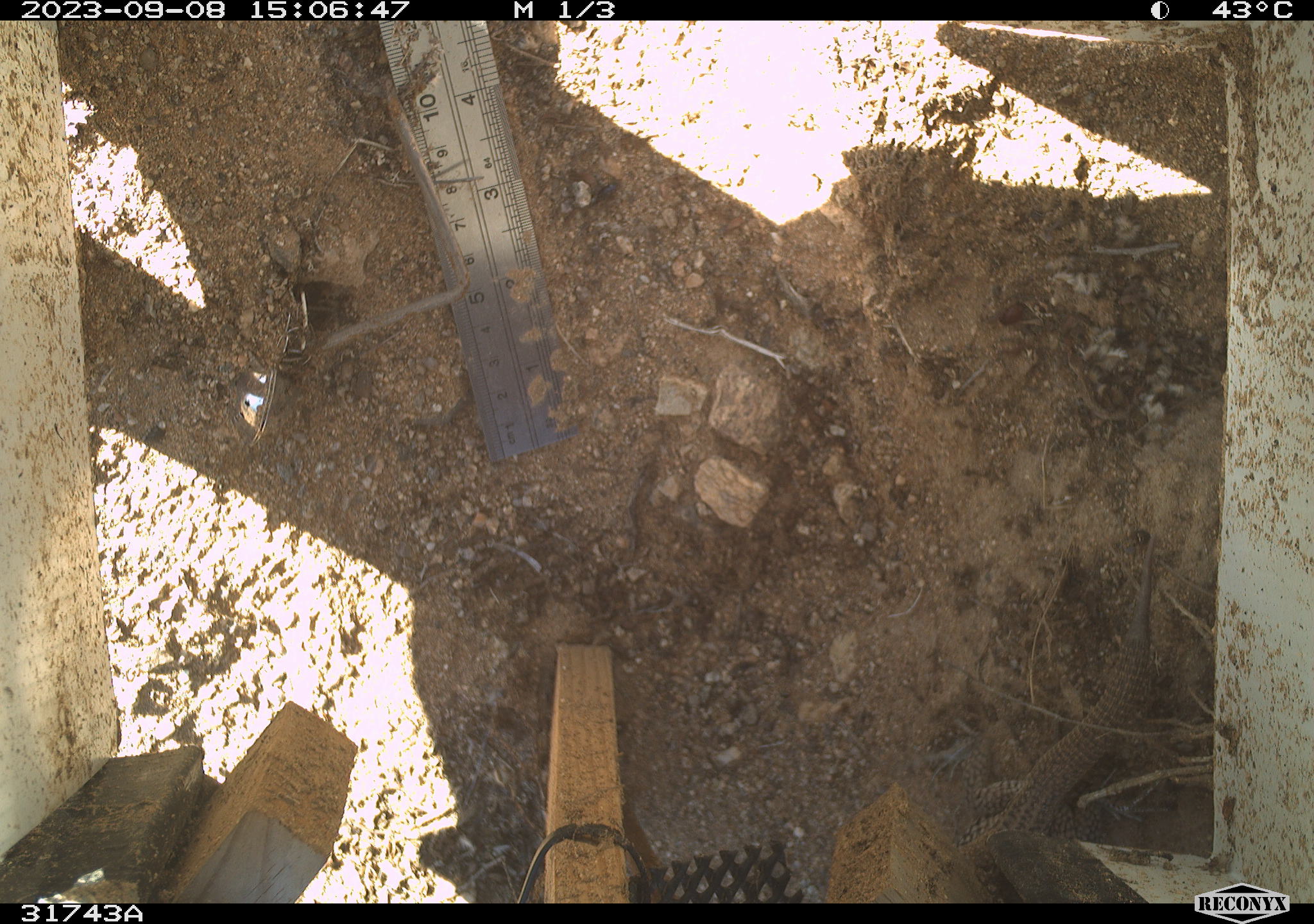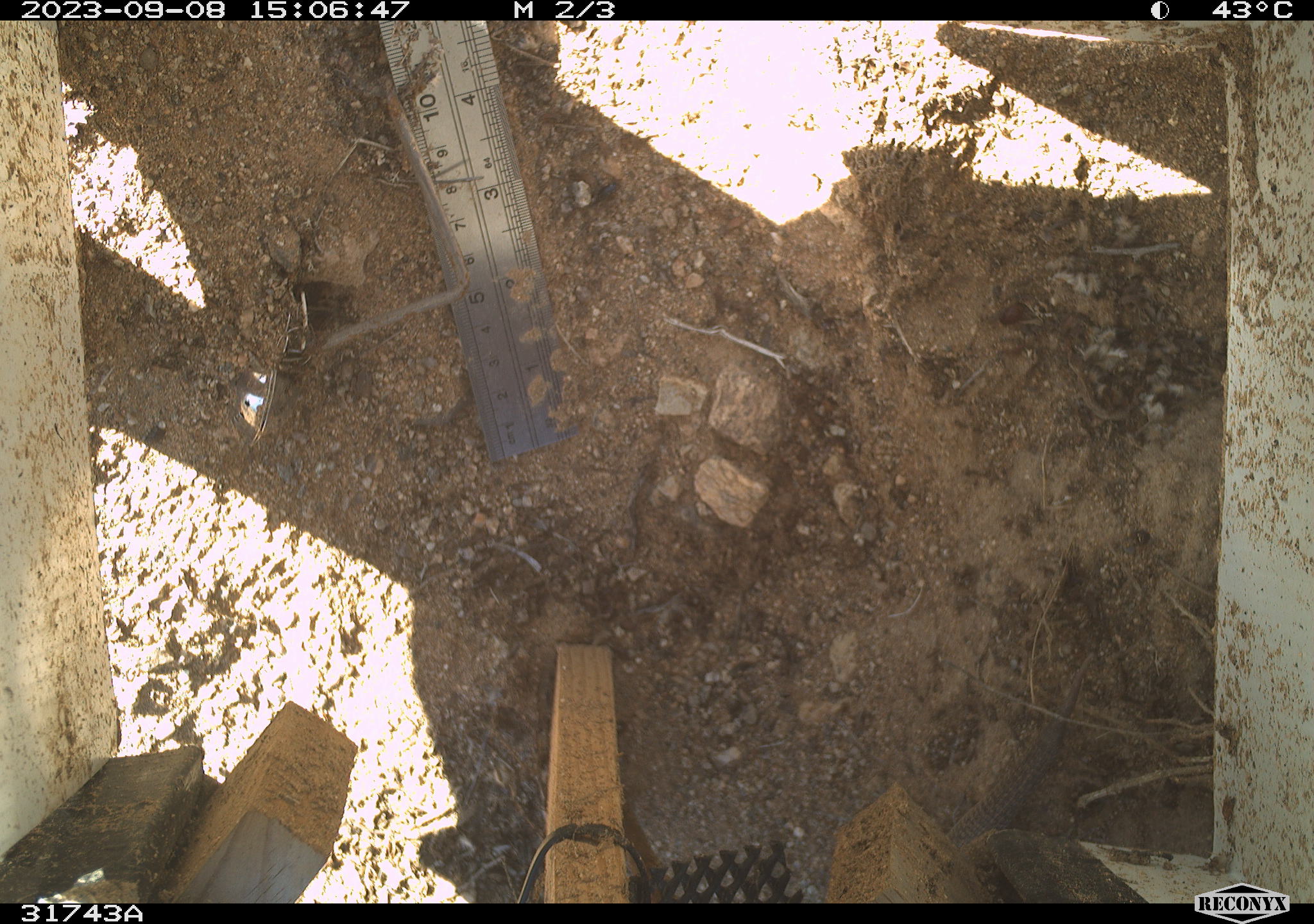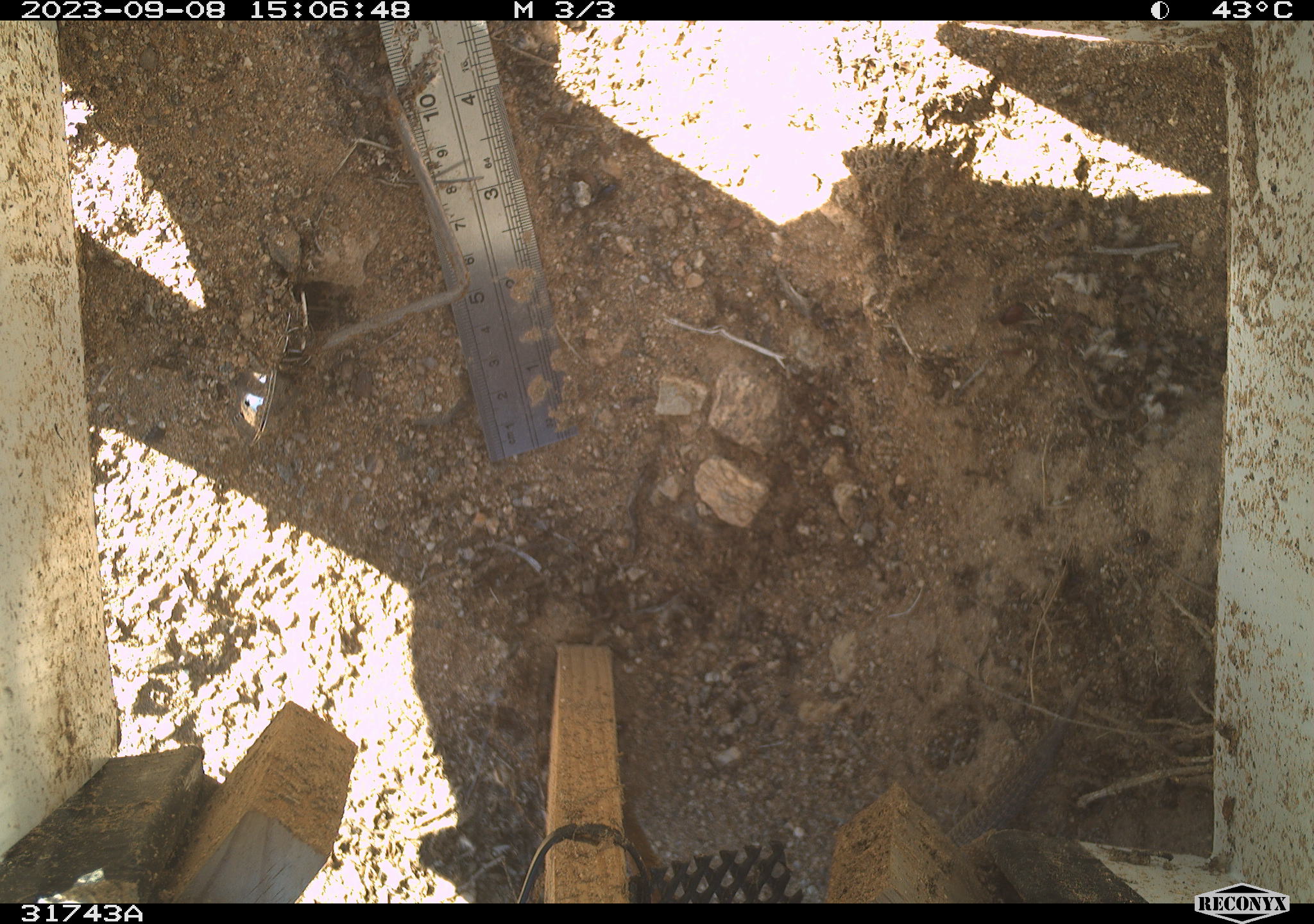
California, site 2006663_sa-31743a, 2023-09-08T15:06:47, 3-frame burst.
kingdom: Animalia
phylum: Chordata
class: Reptilia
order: Squamata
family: Teiidae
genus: Aspidoscelis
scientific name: Aspidoscelis tigris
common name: western whiptail